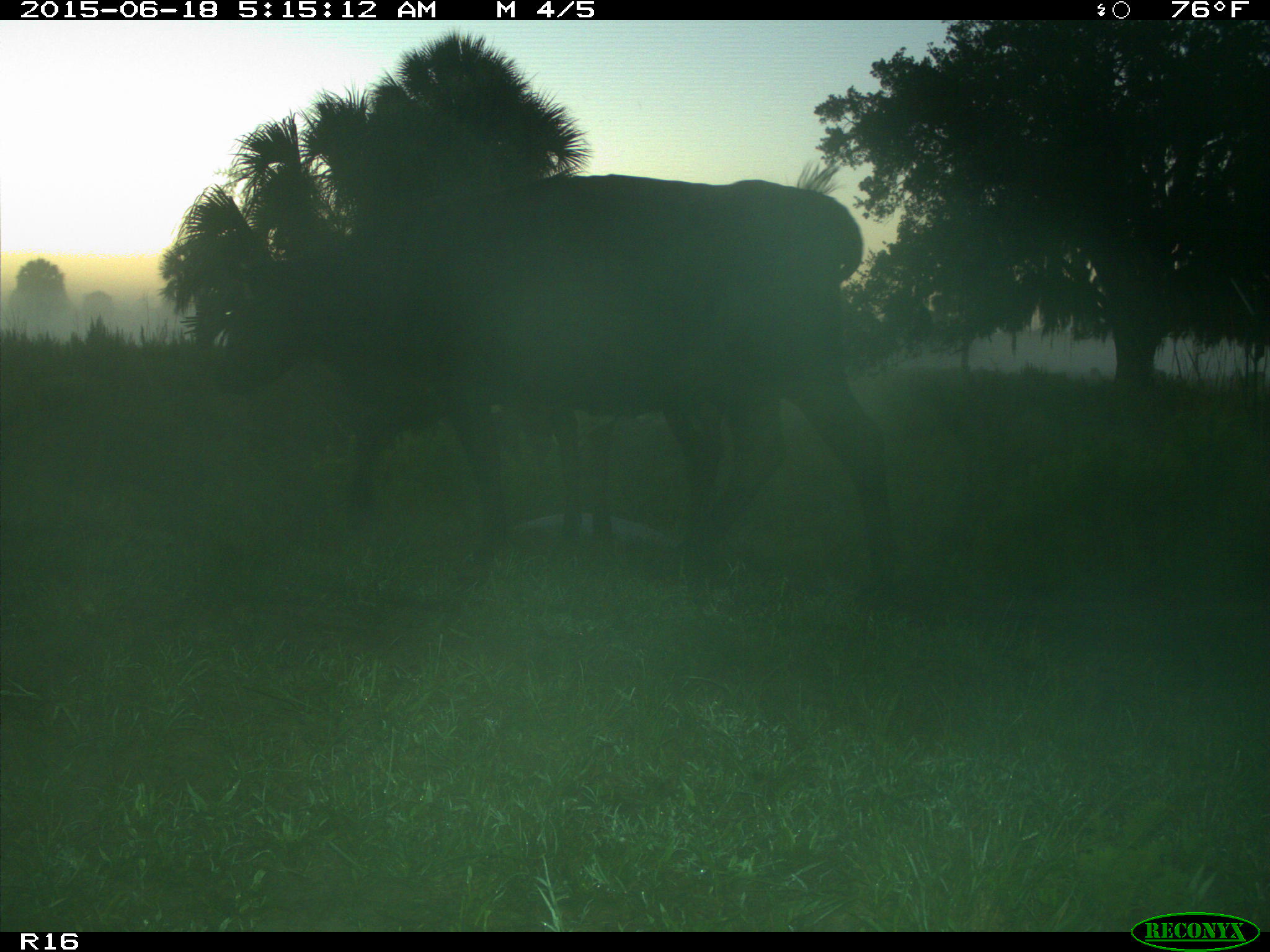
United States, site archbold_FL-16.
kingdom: Animalia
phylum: Chordata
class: Mammalia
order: Artiodactyla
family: Bovidae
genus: Bos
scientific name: Bos taurus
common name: domestic cow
Bos taurus (domestic cow).